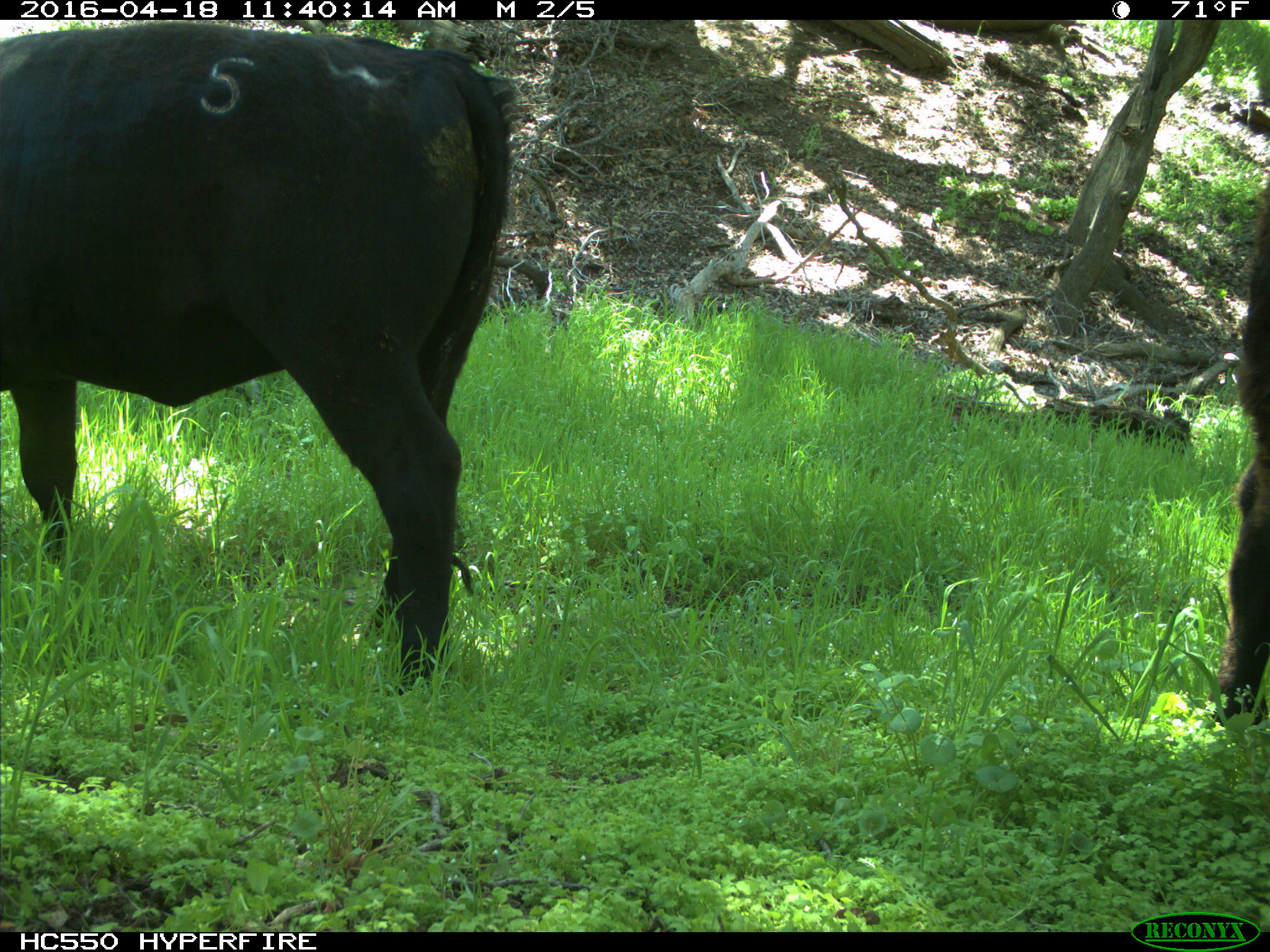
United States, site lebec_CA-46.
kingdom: Animalia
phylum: Chordata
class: Mammalia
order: Artiodactyla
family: Bovidae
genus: Bos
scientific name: Bos taurus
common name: domestic cow